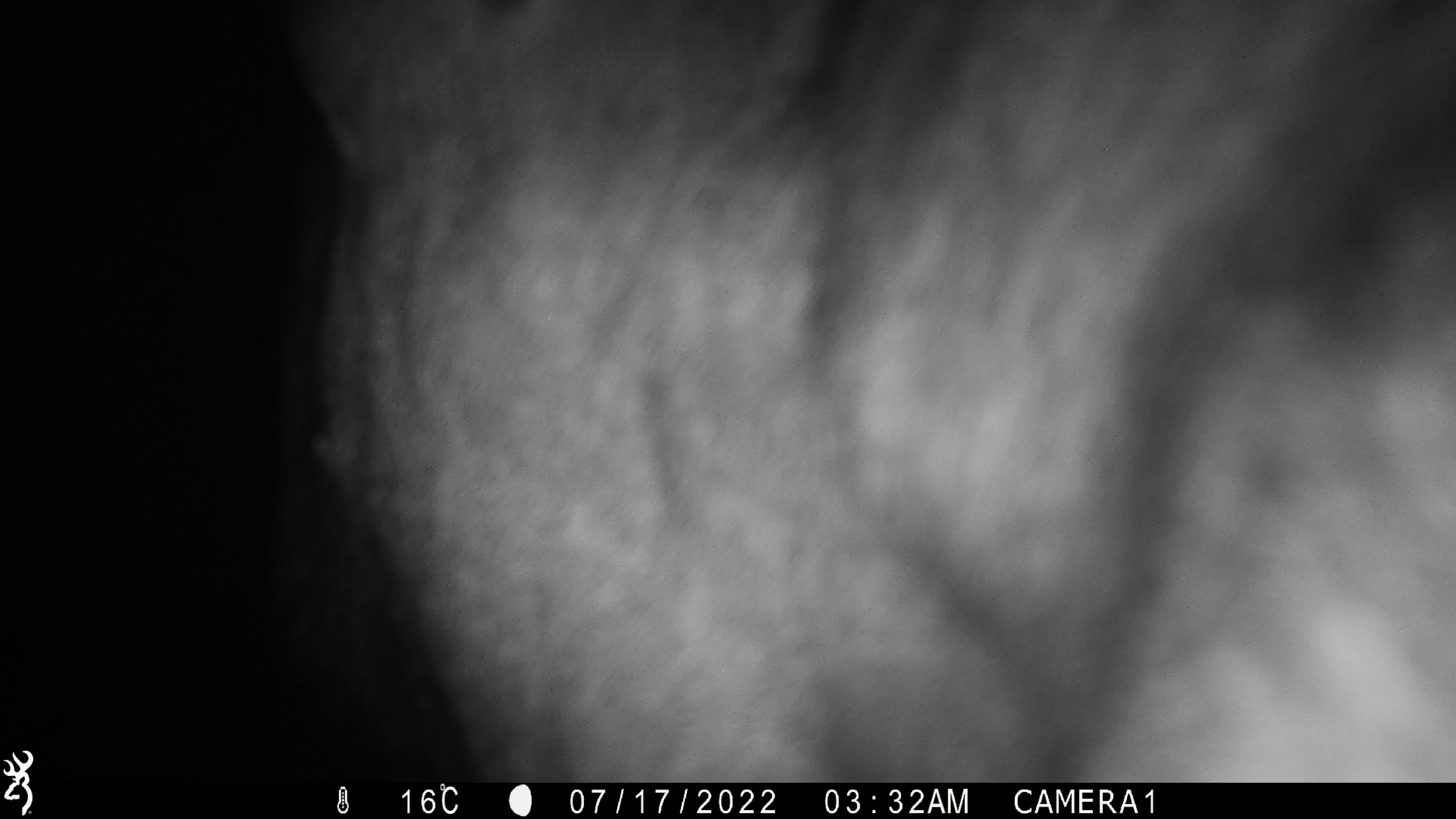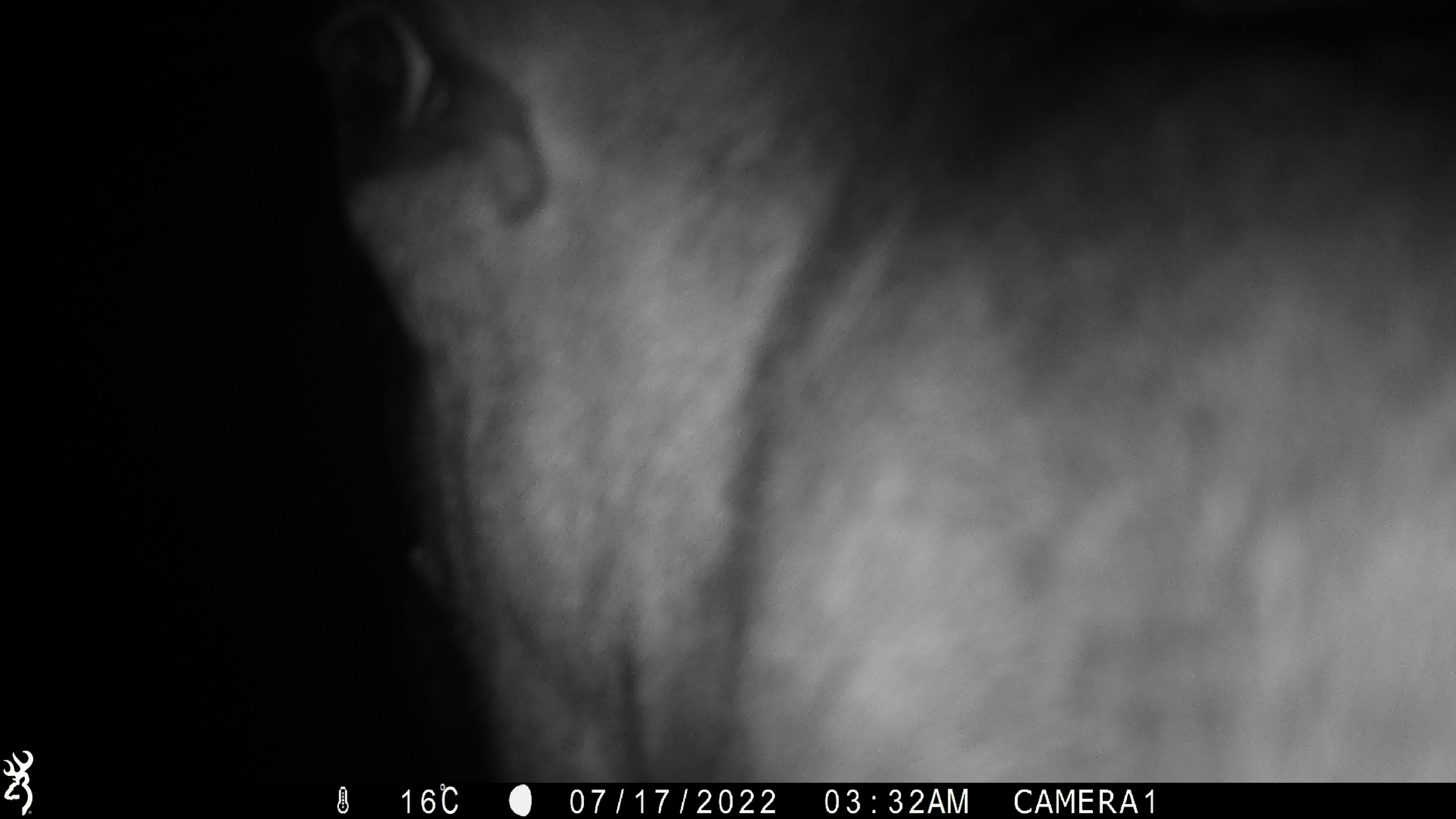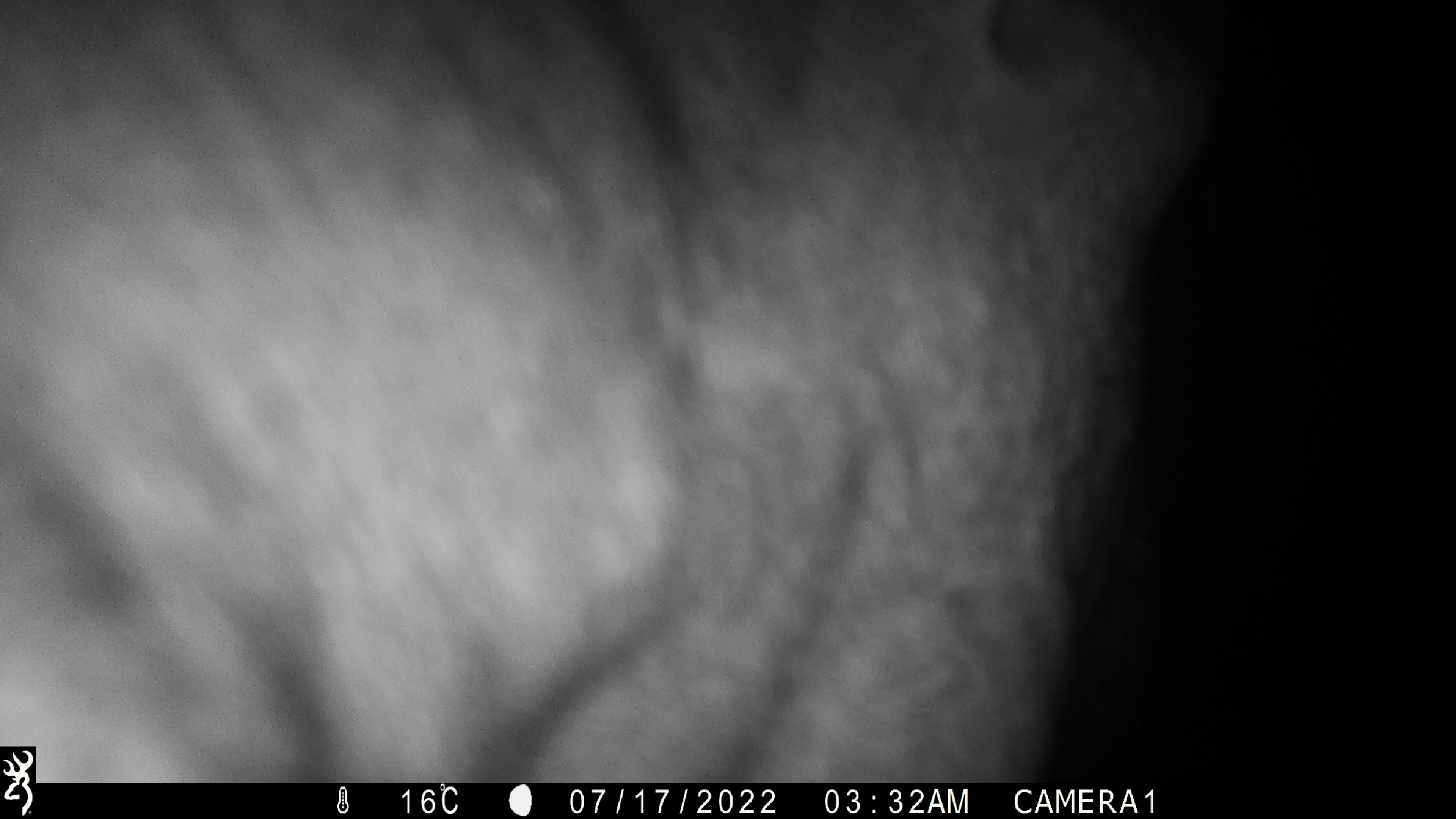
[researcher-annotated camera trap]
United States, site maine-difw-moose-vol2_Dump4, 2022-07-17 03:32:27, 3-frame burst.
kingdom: Animalia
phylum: Chordata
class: Mammalia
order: Artiodactyla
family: Cervidae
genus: Alces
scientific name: Alces alces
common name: moose